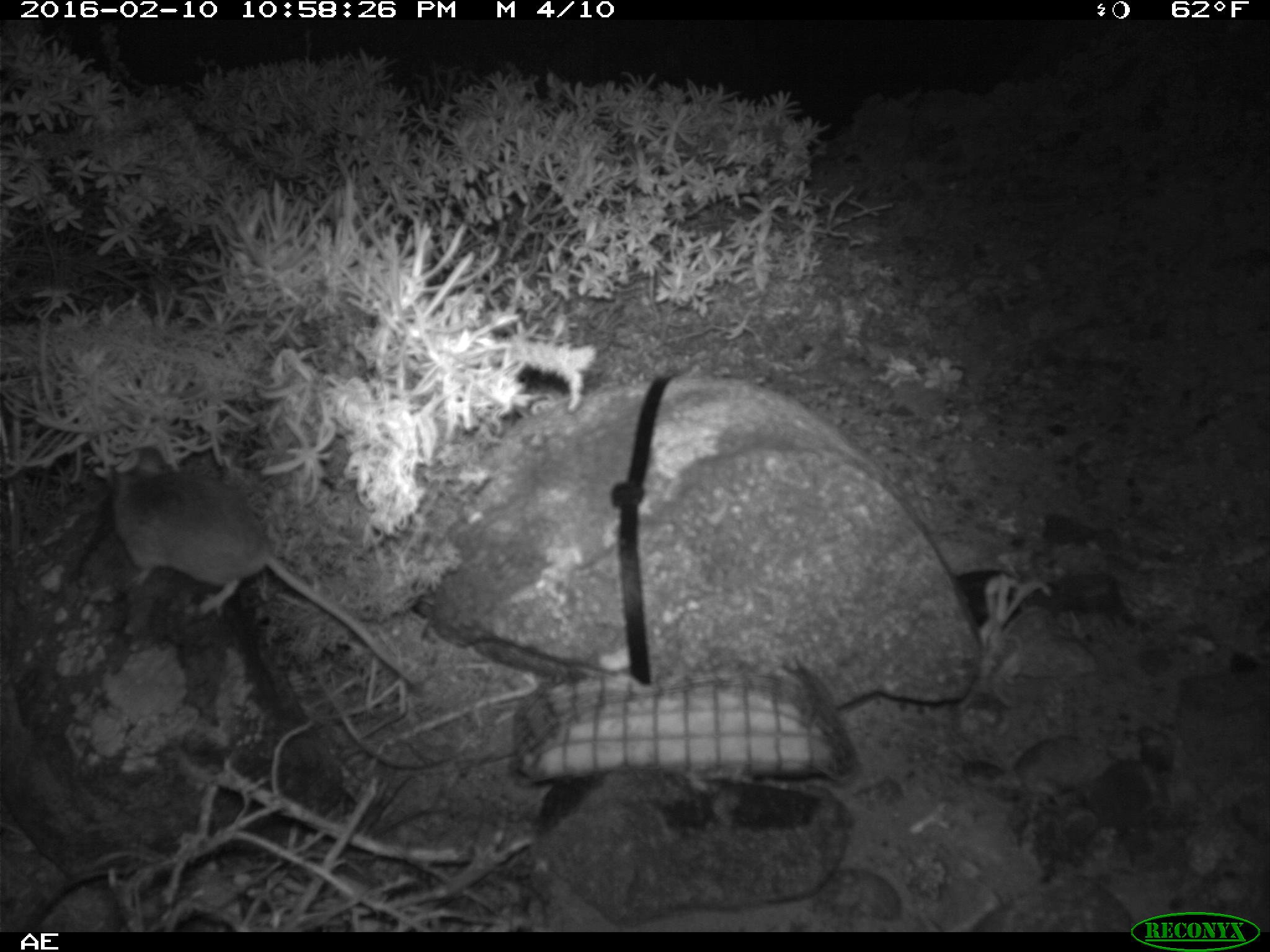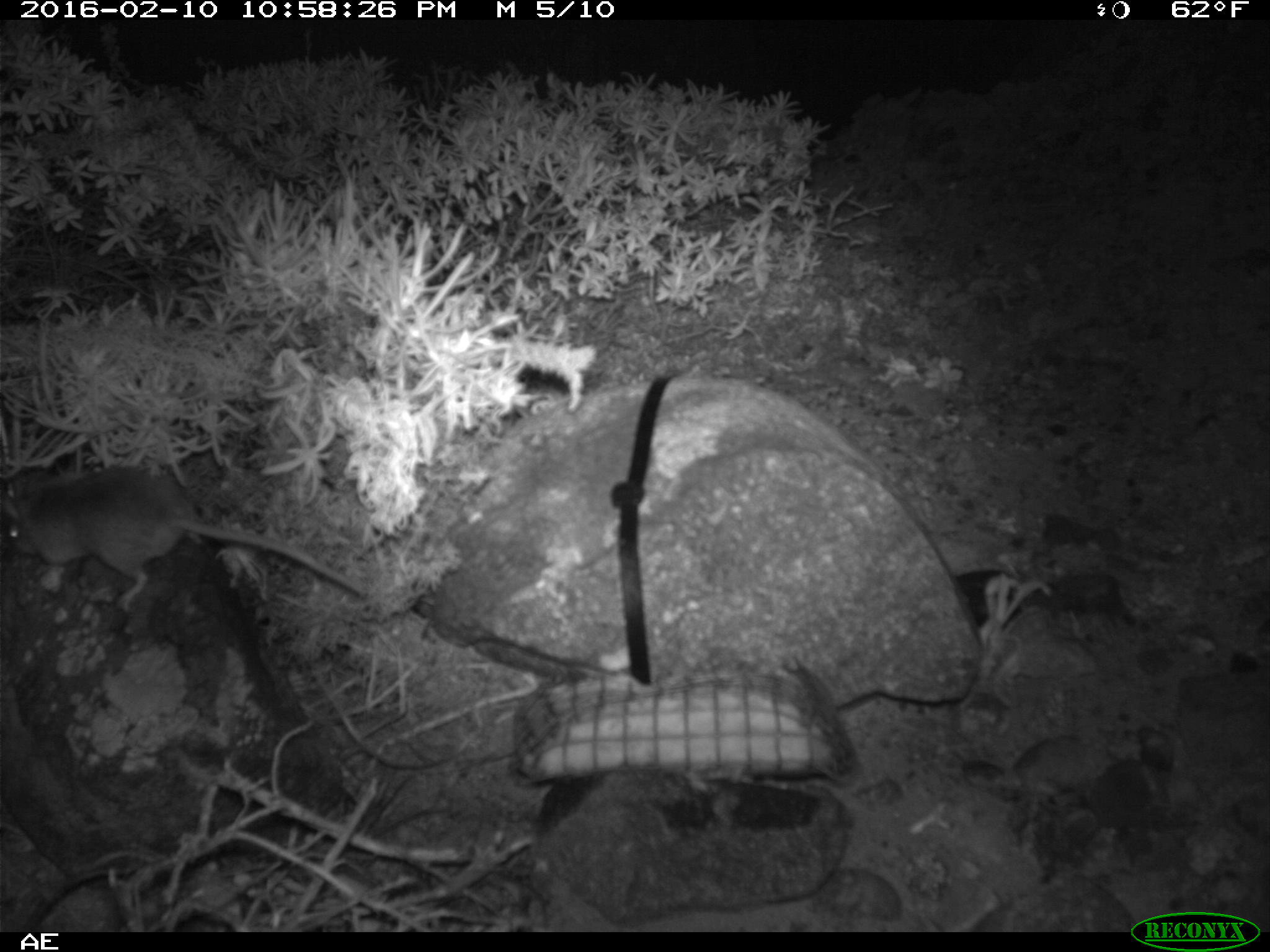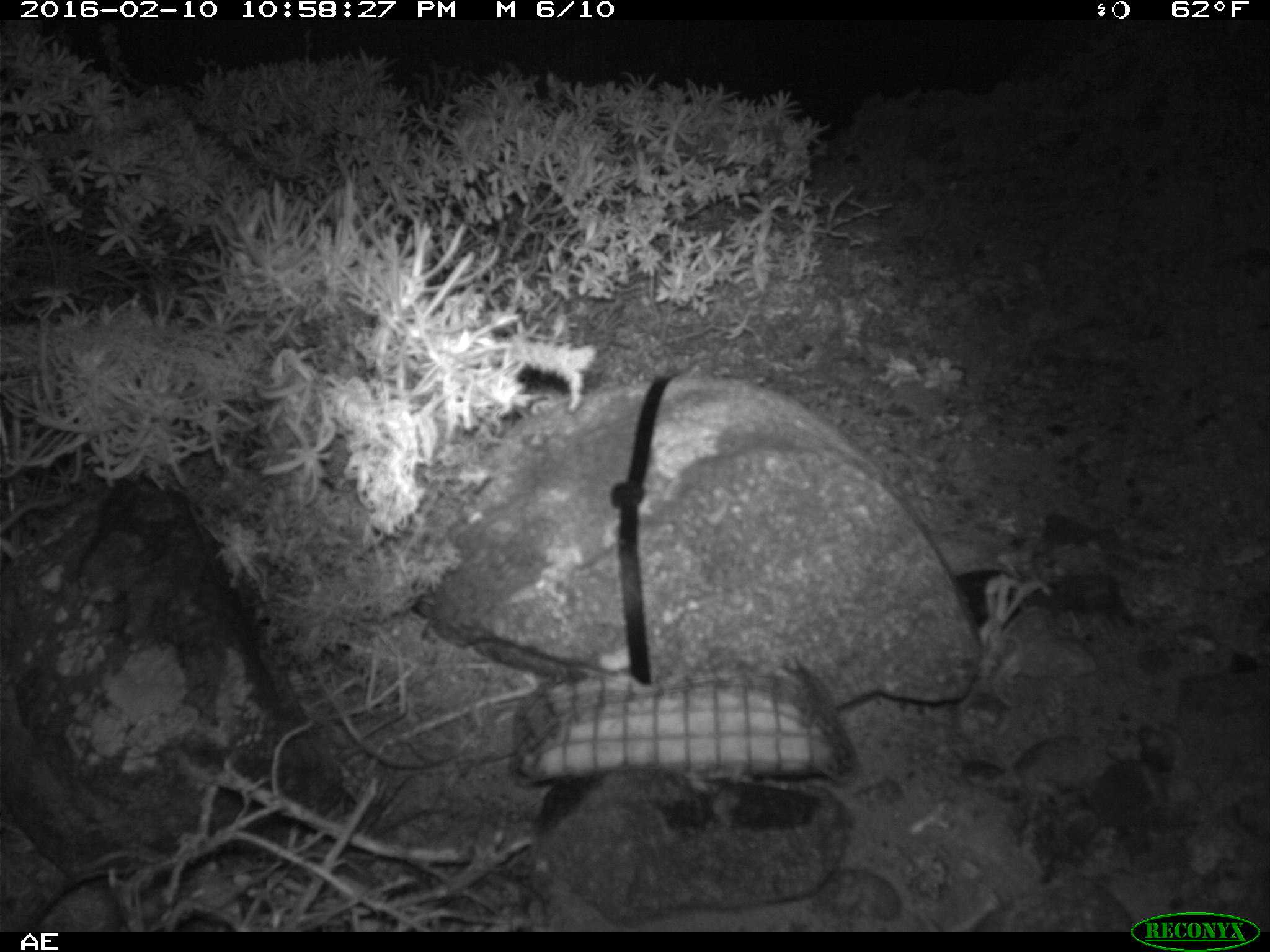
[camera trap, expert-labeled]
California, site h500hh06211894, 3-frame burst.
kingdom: Animalia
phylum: Chordata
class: Mammalia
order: Rodentia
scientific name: Rodentia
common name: rodent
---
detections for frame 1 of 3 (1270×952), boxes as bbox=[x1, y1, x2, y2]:
rodent: bbox=[109, 447, 416, 689]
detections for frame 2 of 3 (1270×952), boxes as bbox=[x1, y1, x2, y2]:
rodent: bbox=[0, 465, 367, 609]